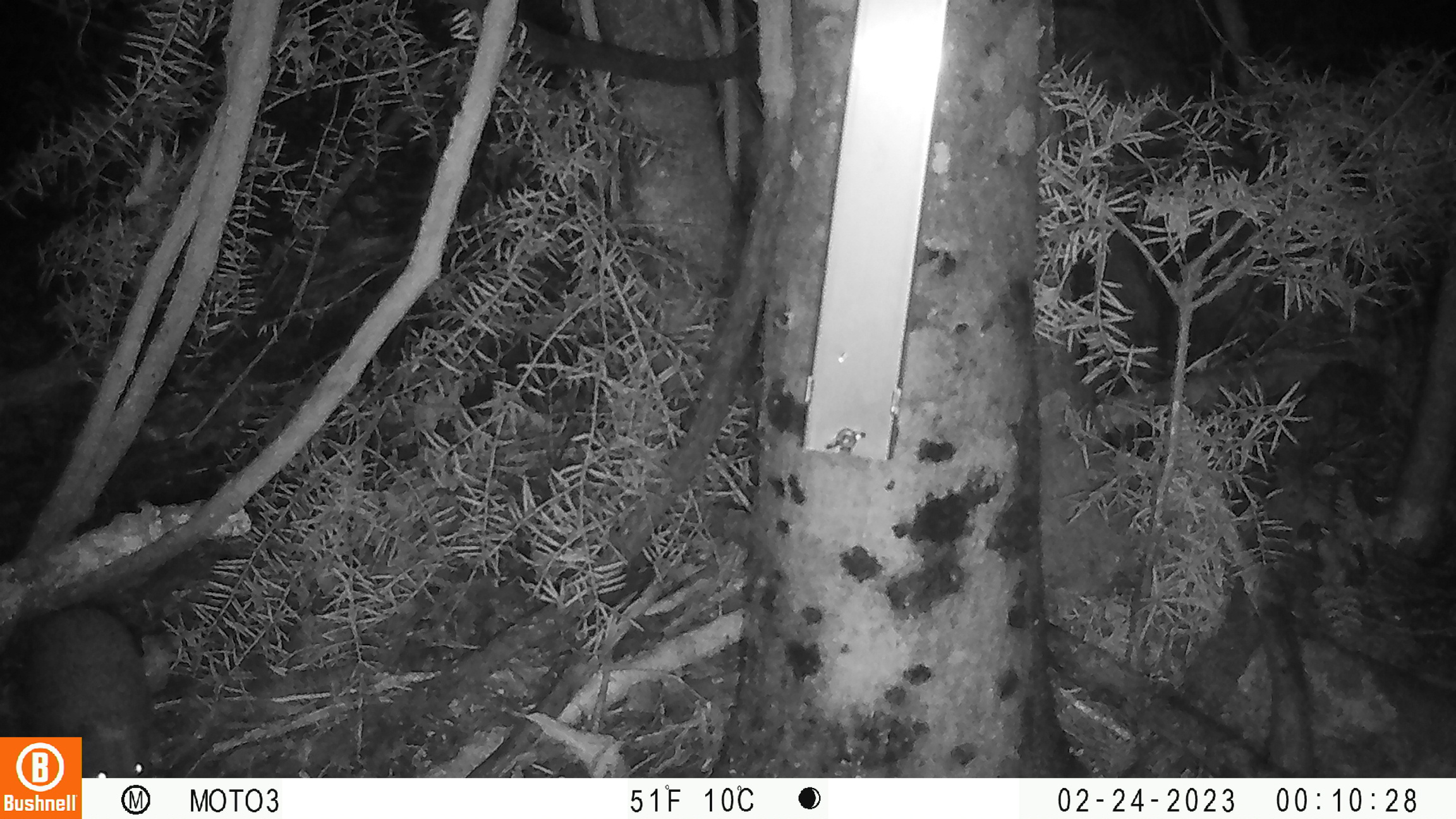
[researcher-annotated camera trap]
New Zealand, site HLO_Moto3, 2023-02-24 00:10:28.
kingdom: Animalia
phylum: Chordata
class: Mammalia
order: Eulipotyphla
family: Erinaceidae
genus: Erinaceus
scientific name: Erinaceus europaeus europaeus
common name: european hedgehog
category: hedgehog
Hedgehog (european hedgehog) (Erinaceus europaeus europaeus).